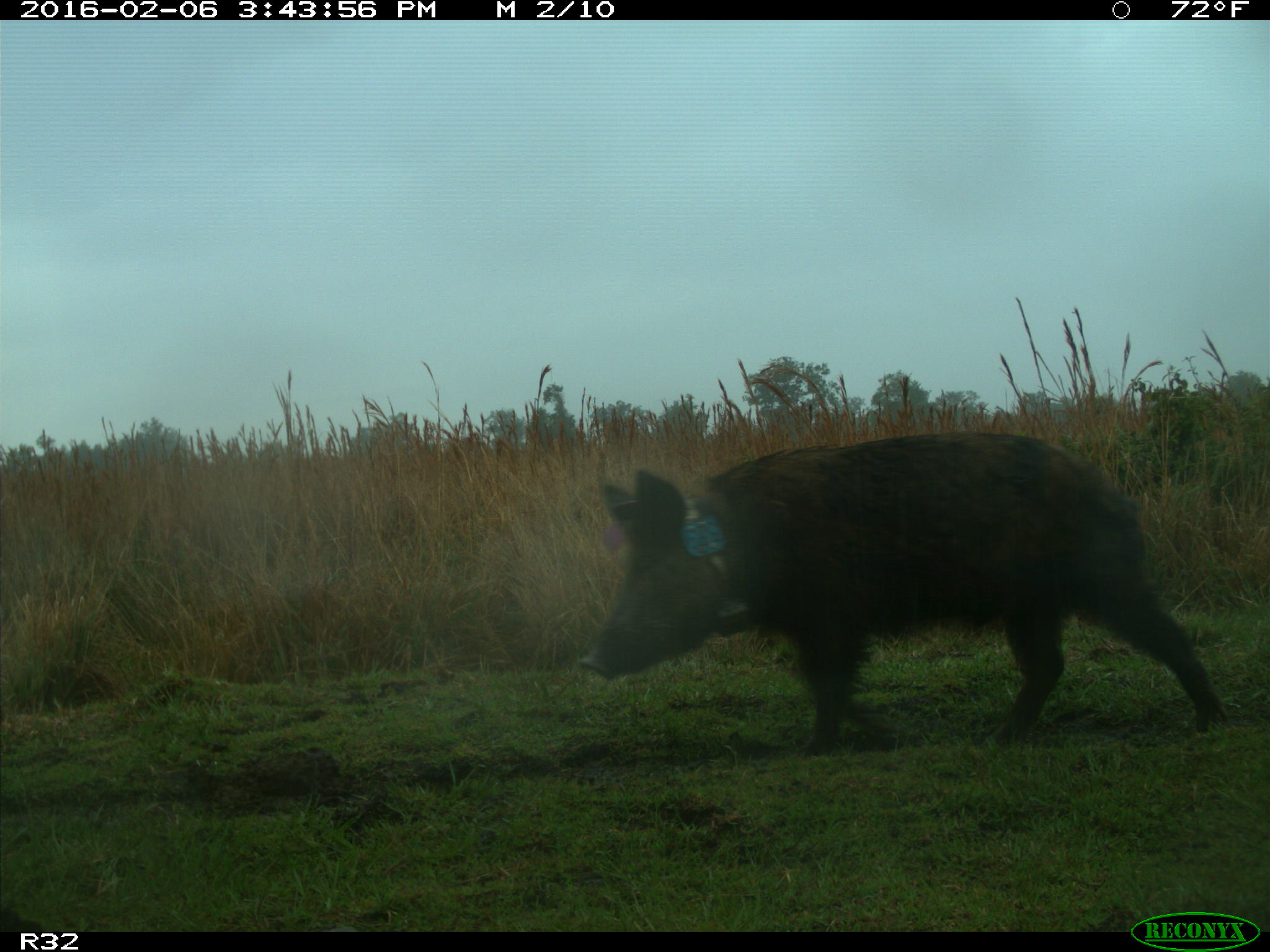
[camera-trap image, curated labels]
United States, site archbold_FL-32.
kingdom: Animalia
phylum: Chordata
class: Mammalia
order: Artiodactyla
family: Suidae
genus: Sus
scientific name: Sus scrofa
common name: wild boar